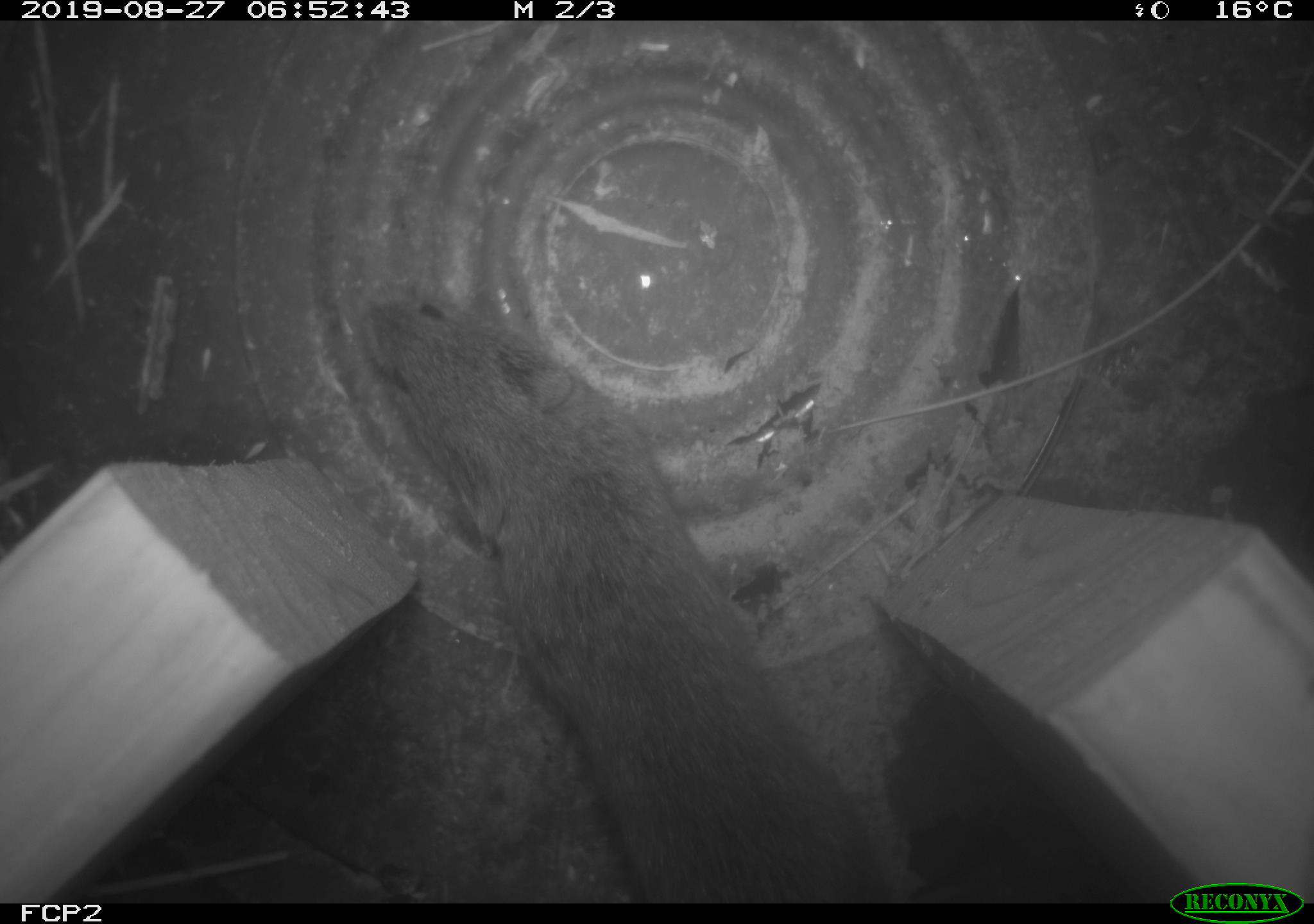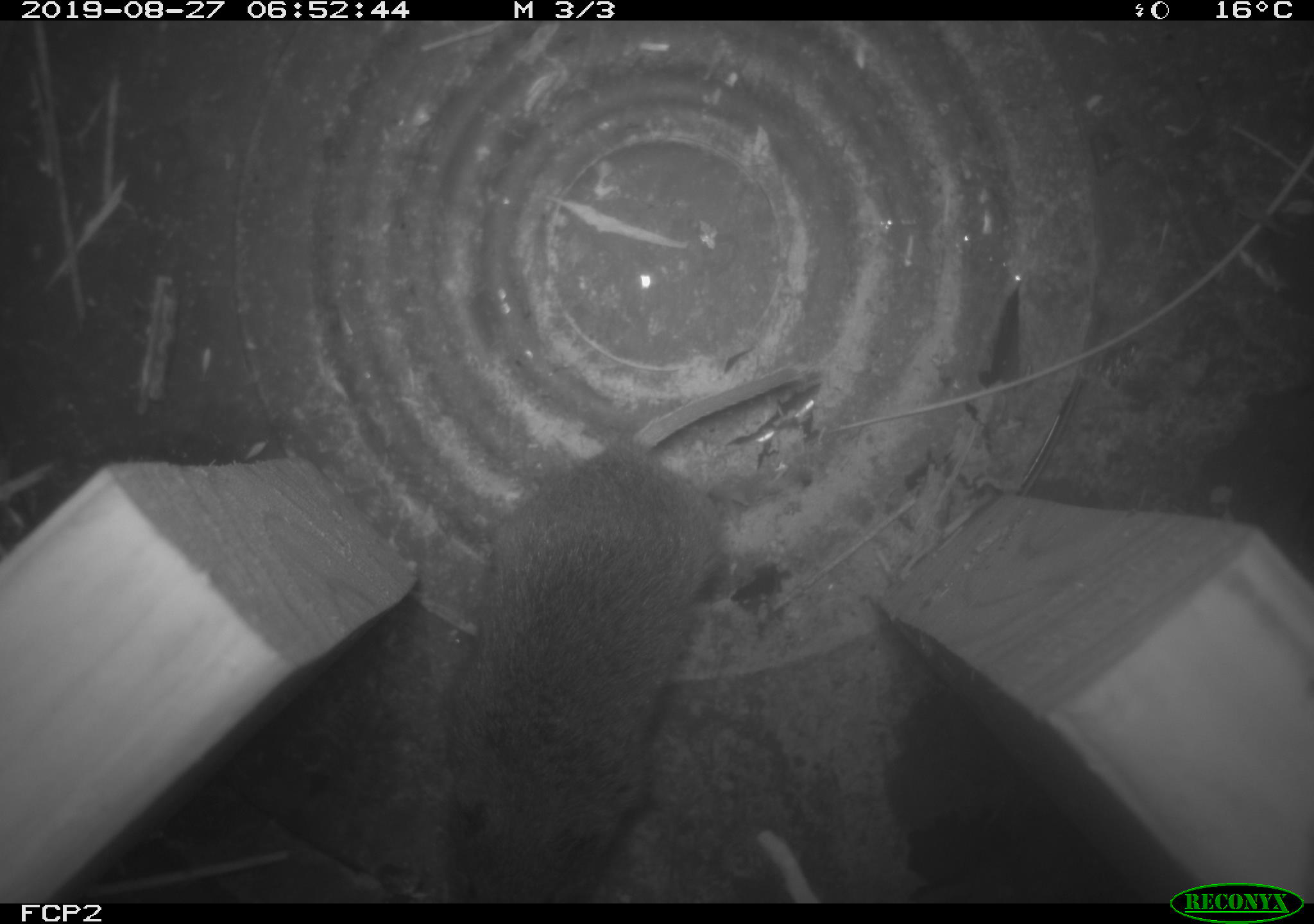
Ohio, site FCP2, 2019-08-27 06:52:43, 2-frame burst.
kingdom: Animalia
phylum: Chordata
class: Mammalia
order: Rodentia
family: Cricetidae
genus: Microtus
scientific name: Microtus pennsylvanicus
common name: meadow vole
Meadow vole (Microtus pennsylvanicus).